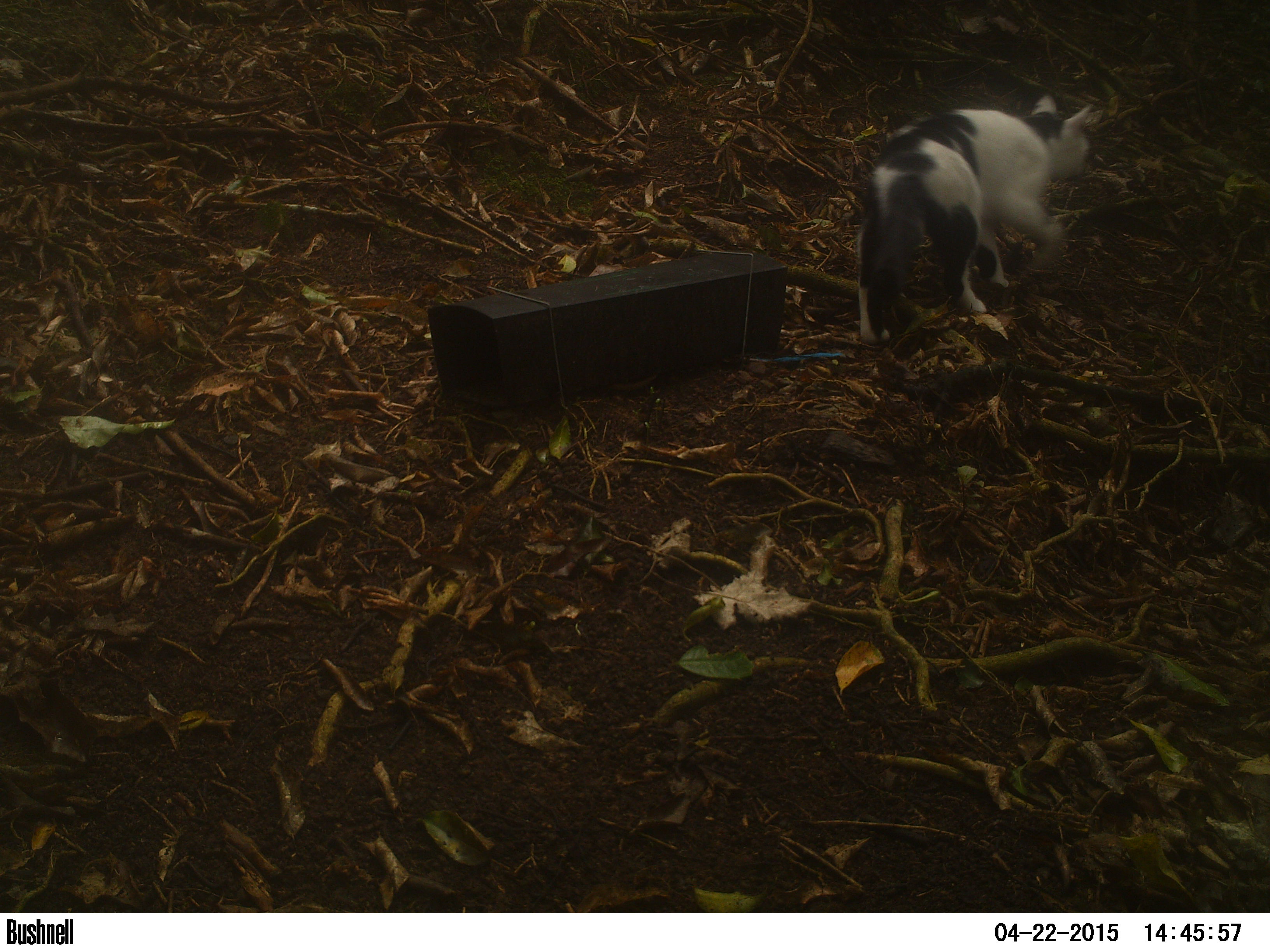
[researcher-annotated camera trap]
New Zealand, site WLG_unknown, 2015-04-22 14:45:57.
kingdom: Animalia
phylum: Chordata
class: Mammalia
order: Carnivora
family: Felidae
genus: Felis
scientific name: Felis catus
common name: domestic cat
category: cat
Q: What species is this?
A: Cat (domestic cat) (Felis catus).